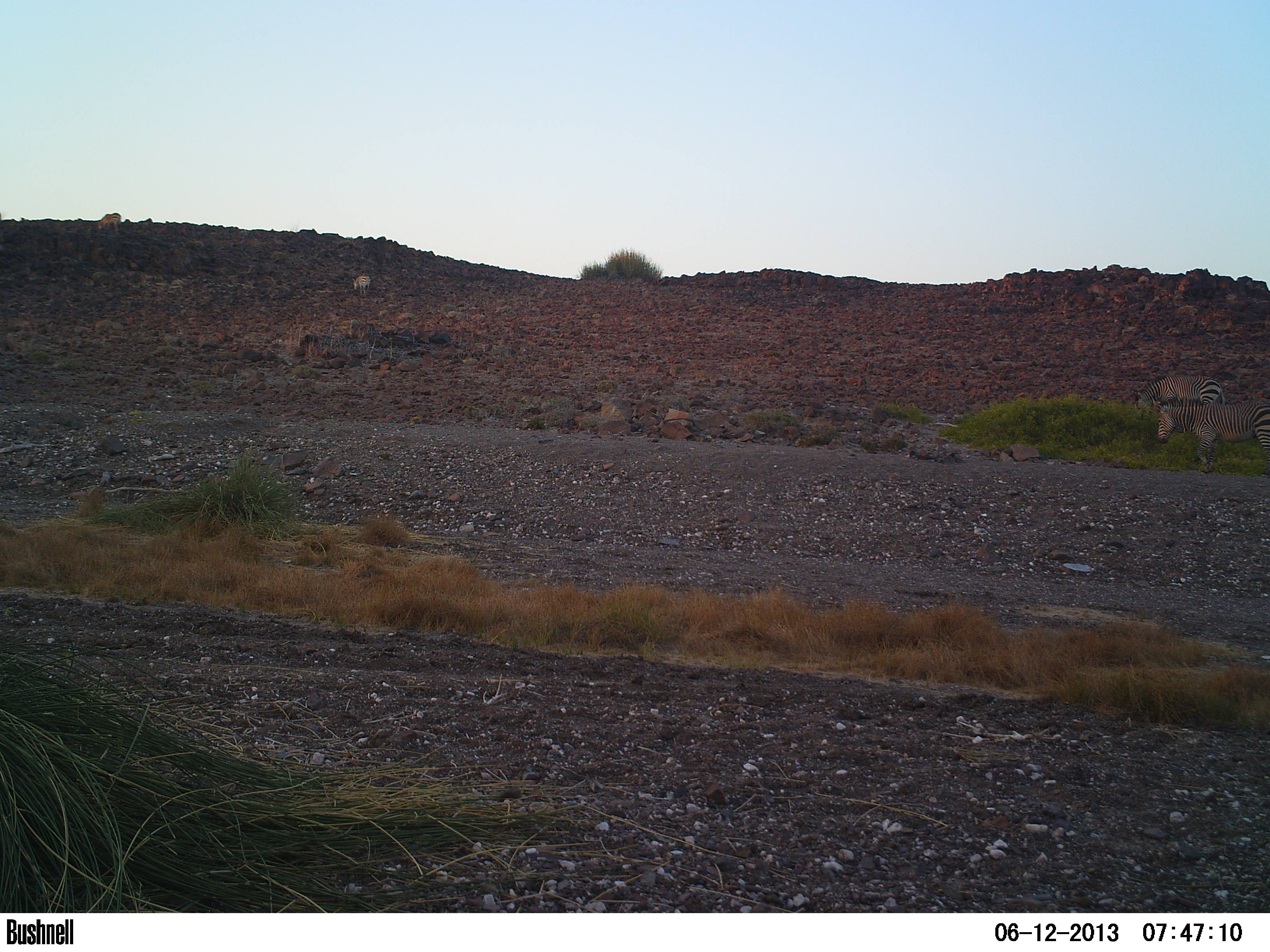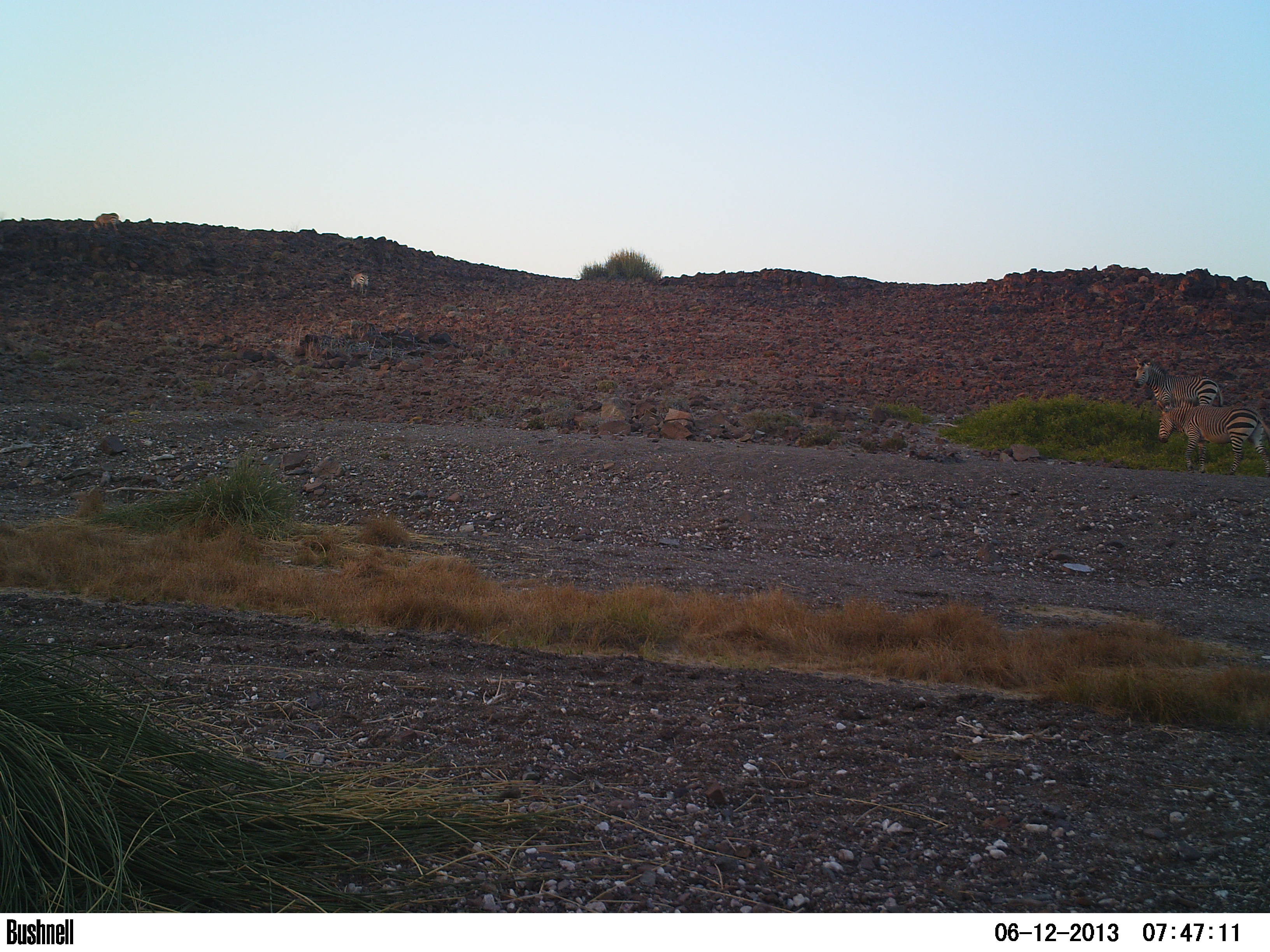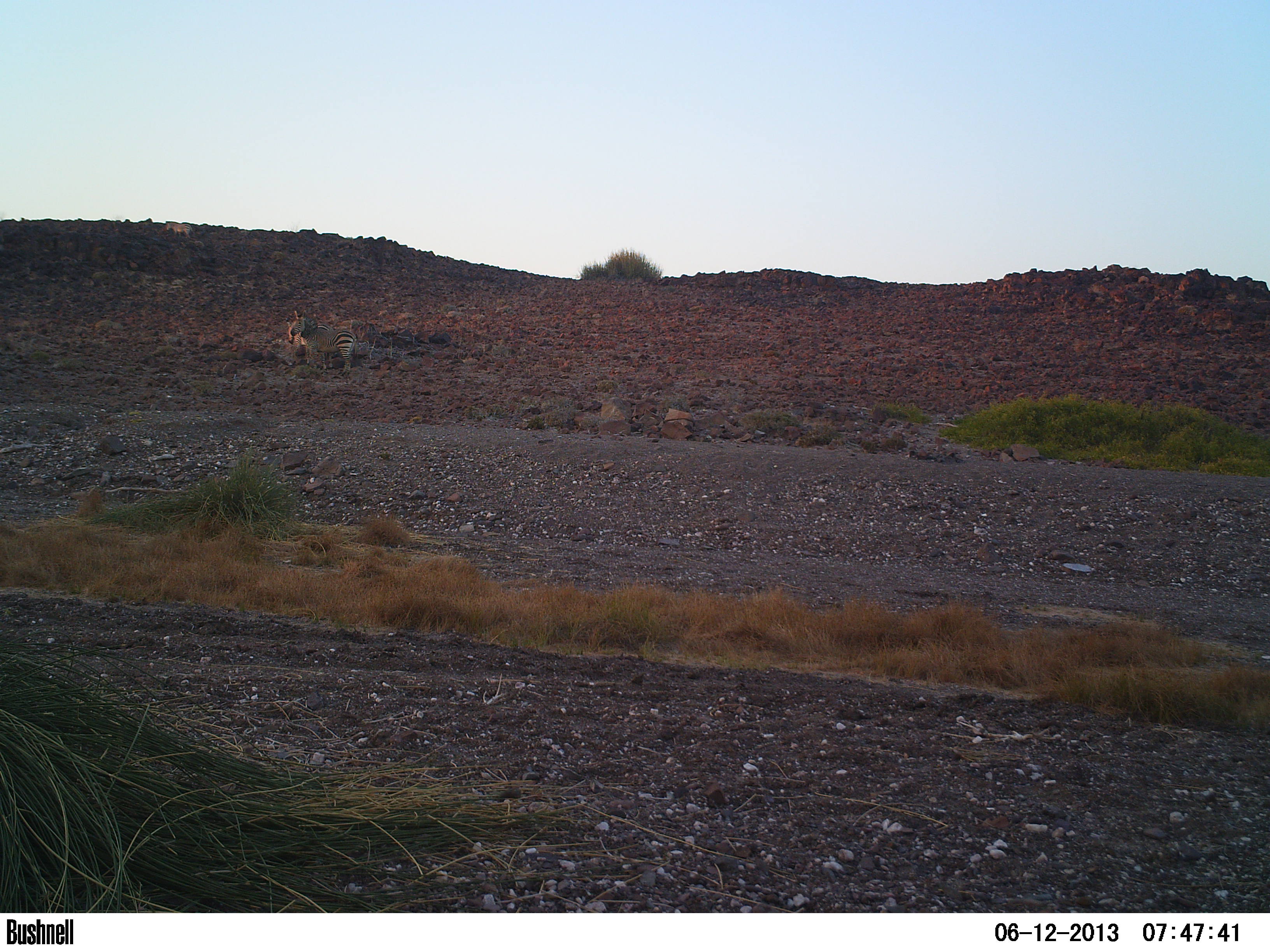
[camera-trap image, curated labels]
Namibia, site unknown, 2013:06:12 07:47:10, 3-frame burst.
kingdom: Animalia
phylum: Chordata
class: Mammalia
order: Perissodactyla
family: Equidae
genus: Equus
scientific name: Equus zebra hartmannae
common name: hartmann's mountain zebra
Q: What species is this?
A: Equus zebra hartmannae (hartmann's mountain zebra).